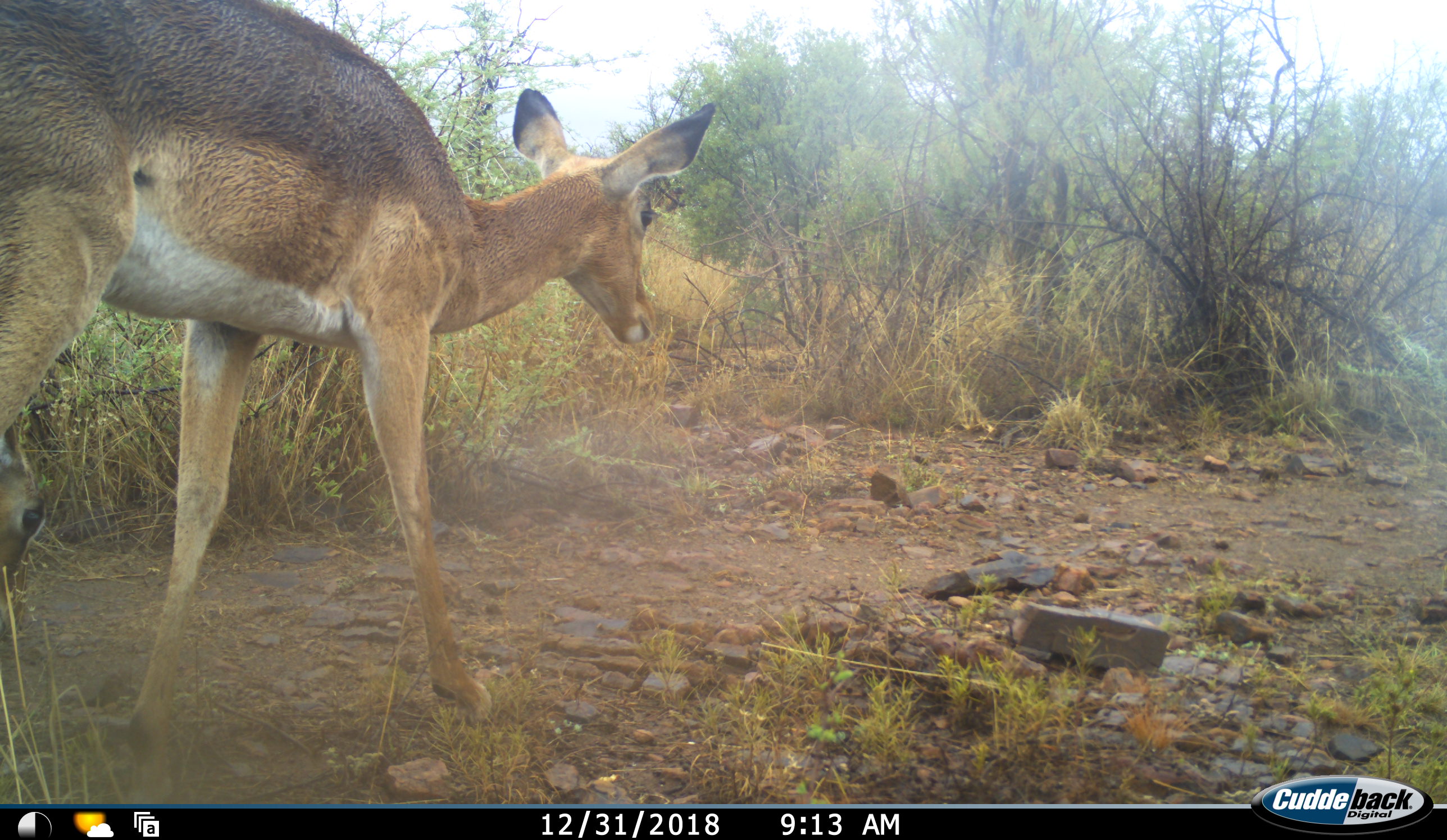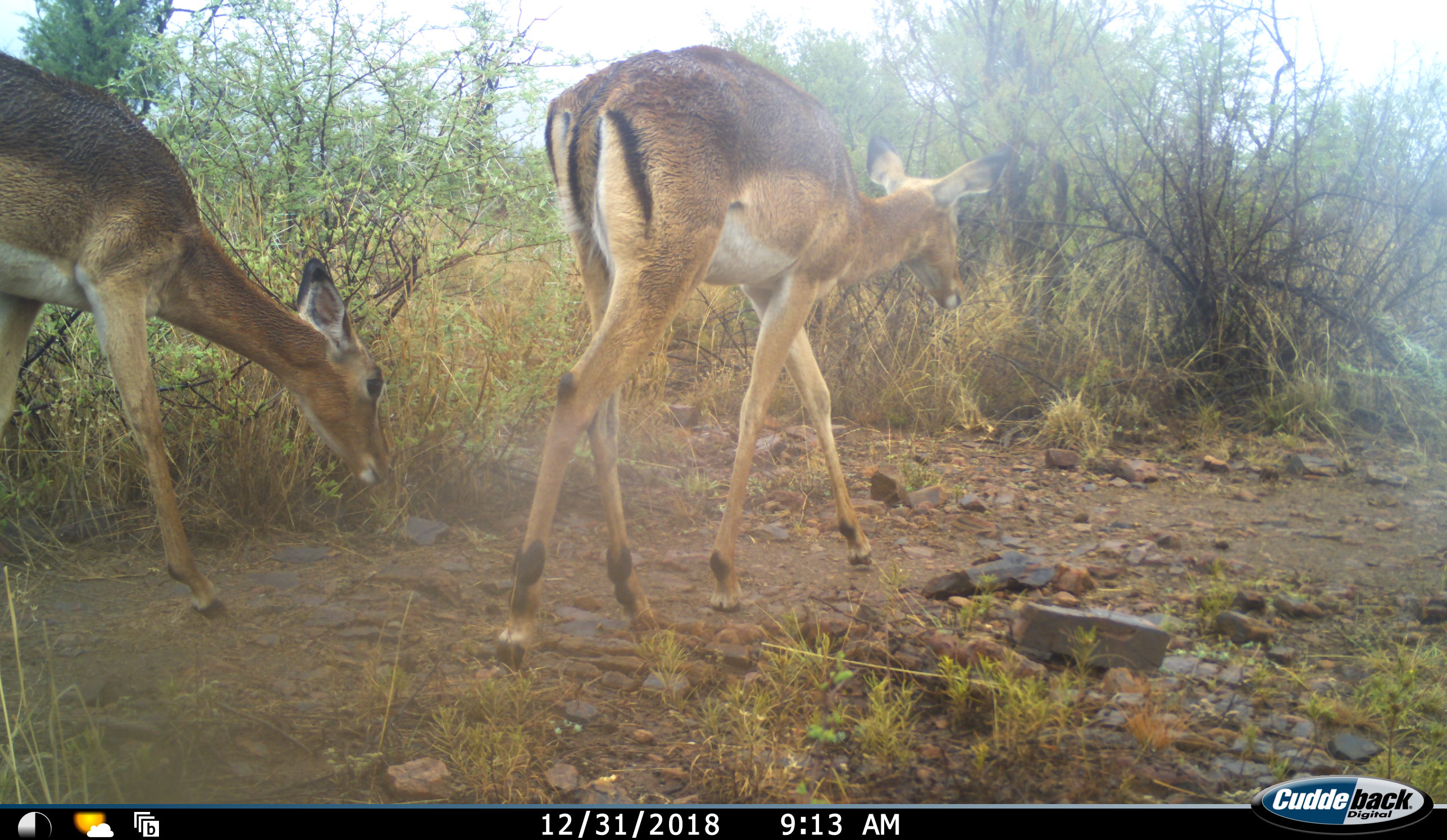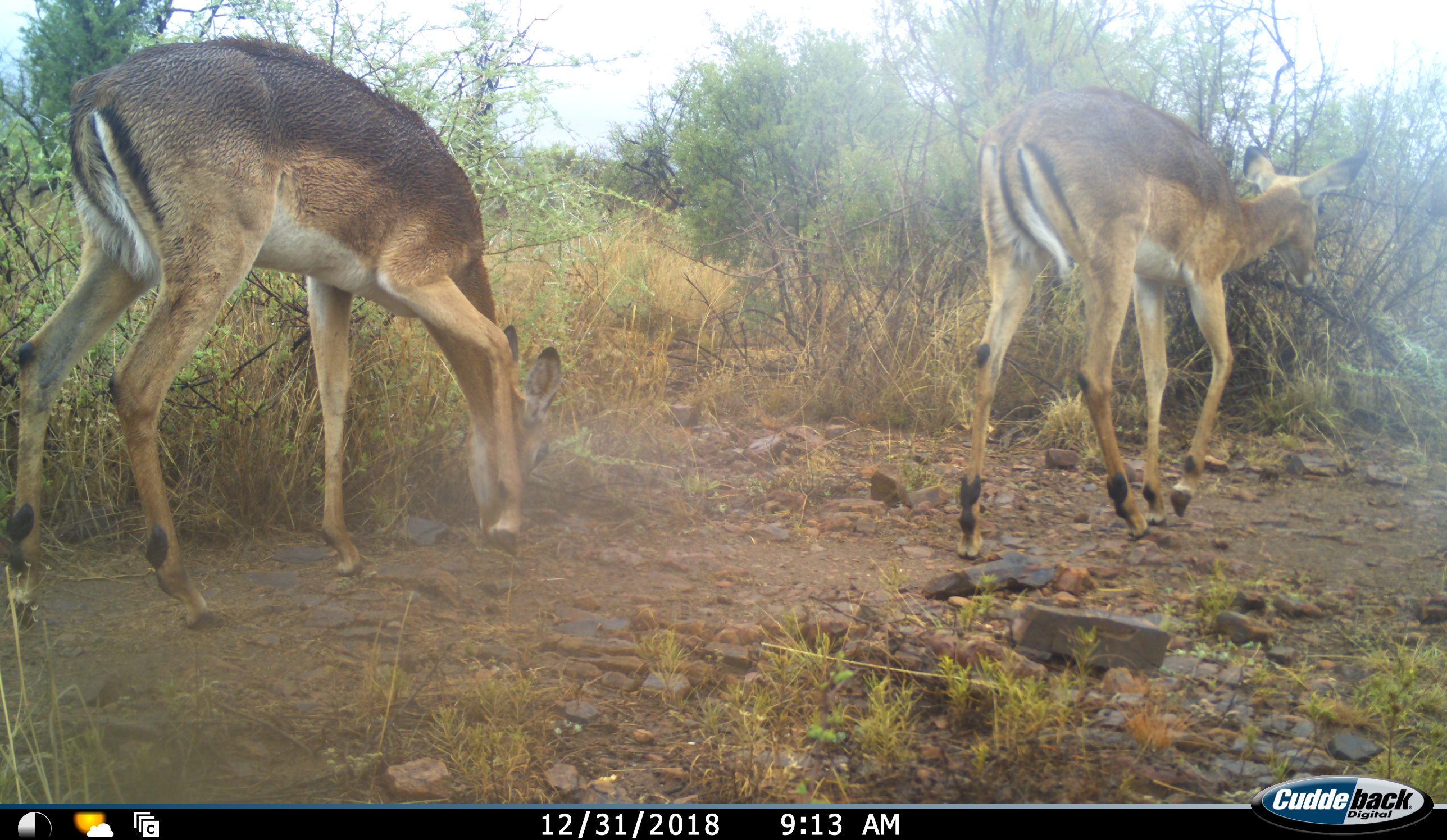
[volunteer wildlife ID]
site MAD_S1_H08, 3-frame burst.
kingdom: Animalia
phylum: Chordata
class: Mammalia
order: Artiodactyla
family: Bovidae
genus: Aepyceros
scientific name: Aepyceros melampus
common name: impala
Impala (Aepyceros melampus), count 2. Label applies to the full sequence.